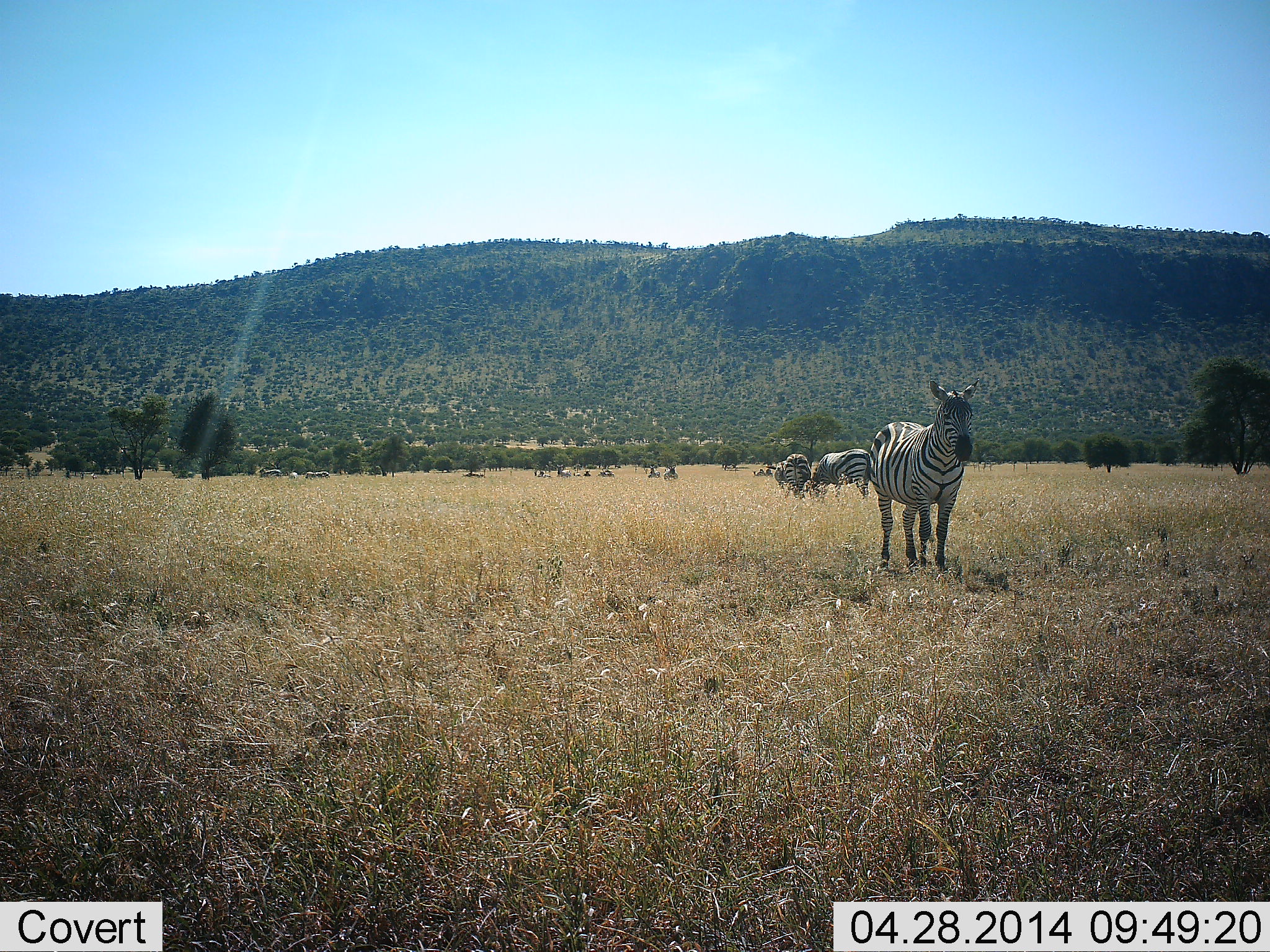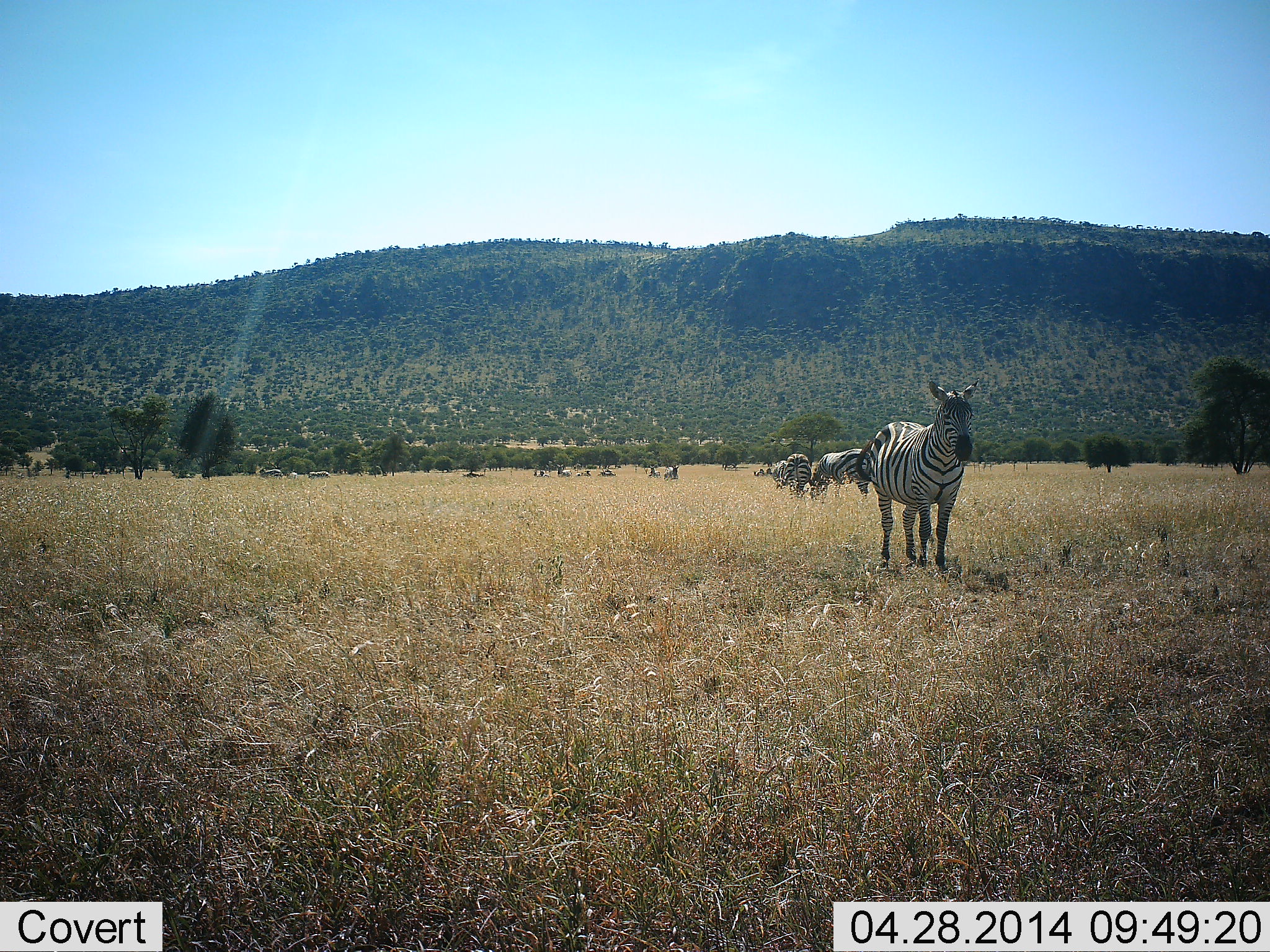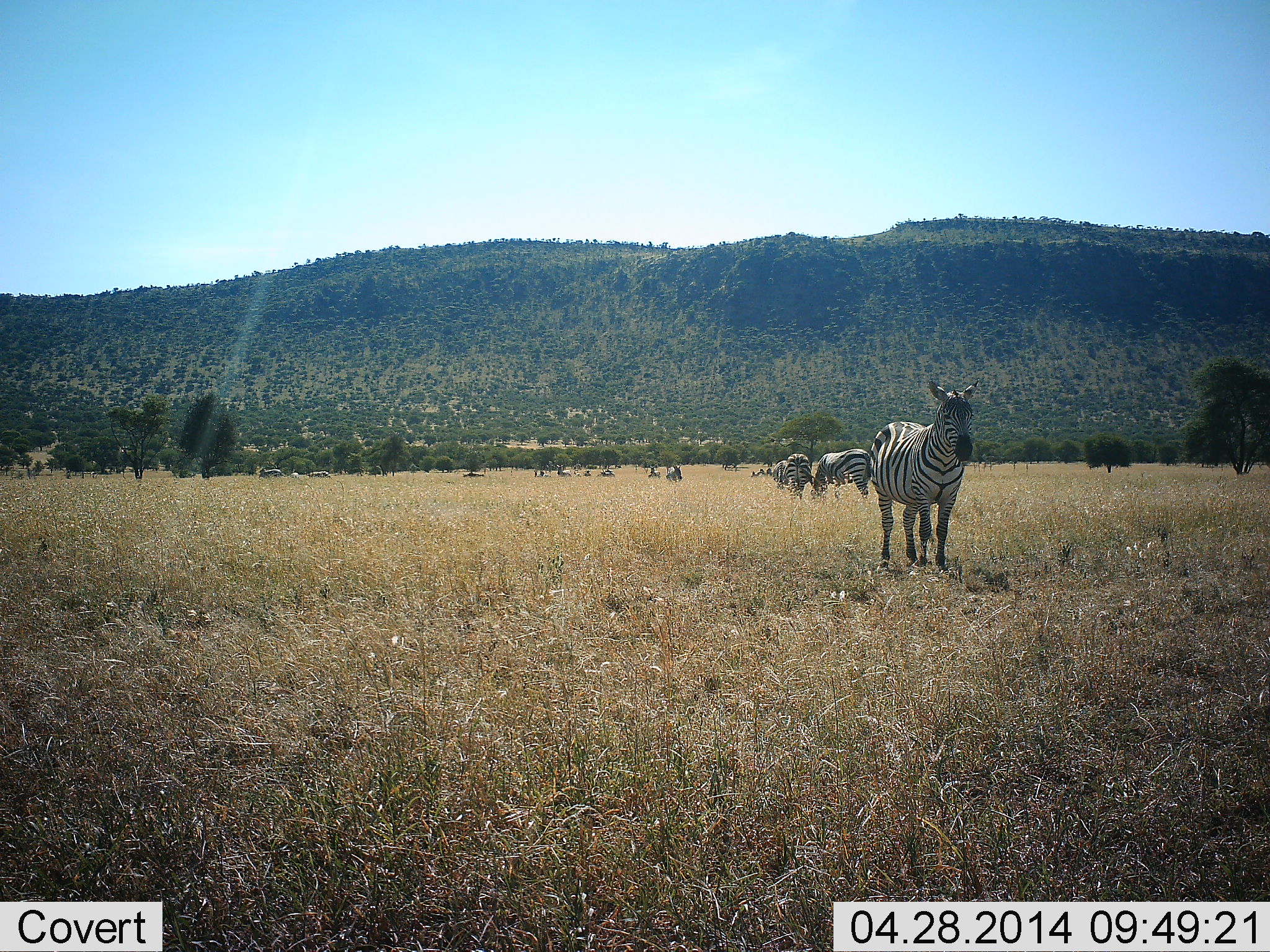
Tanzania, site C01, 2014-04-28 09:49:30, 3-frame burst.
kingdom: Animalia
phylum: Chordata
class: Mammalia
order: Perissodactyla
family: Equidae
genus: Equus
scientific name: Equus quagga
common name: plains zebra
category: zebra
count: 10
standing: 90%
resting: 10%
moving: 10%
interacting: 0%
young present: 0%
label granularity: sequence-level